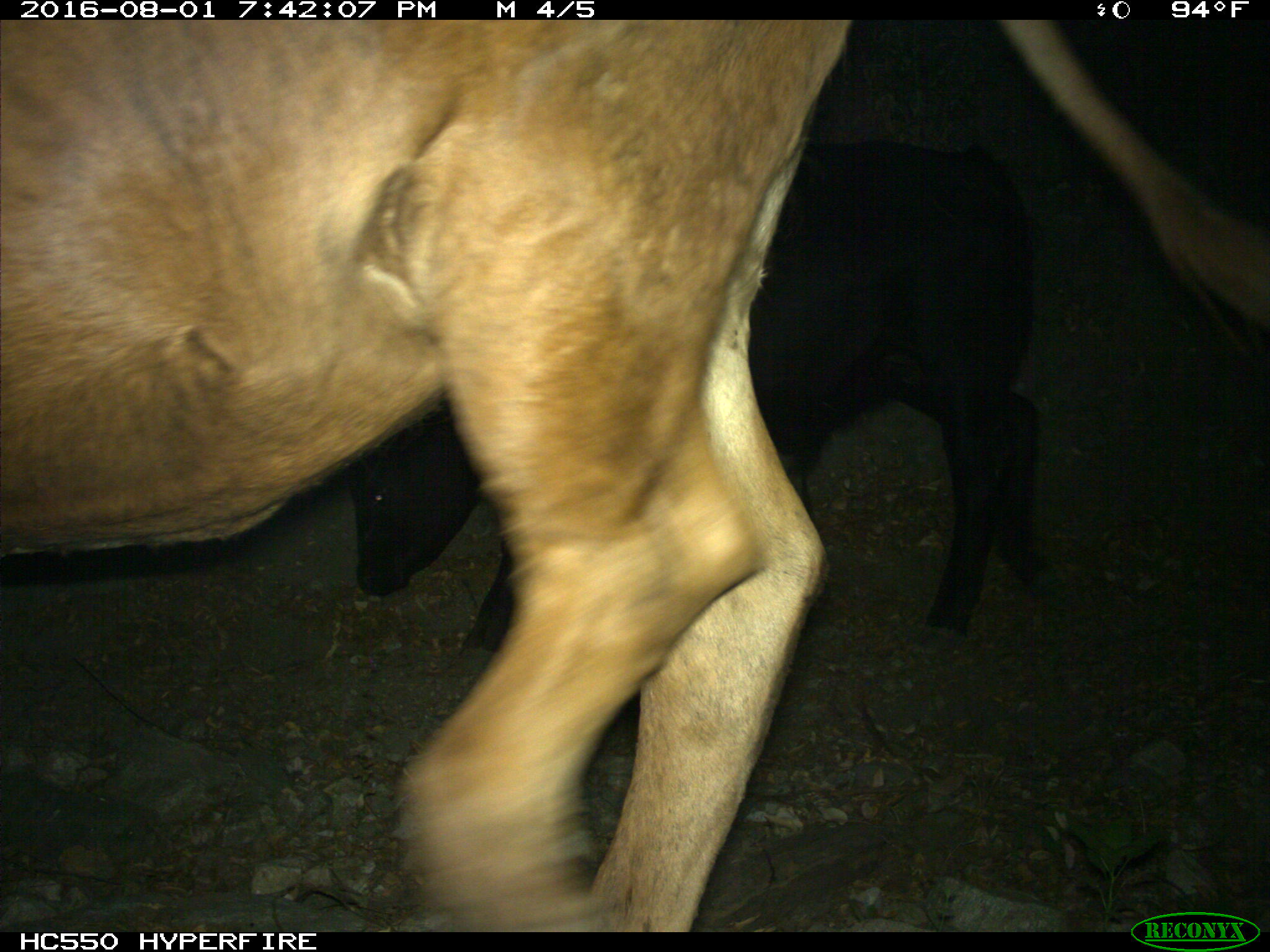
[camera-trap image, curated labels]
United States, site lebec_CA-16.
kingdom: Animalia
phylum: Chordata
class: Mammalia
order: Artiodactyla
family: Bovidae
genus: Bos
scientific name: Bos taurus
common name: domestic cow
Bos taurus (domestic cow).